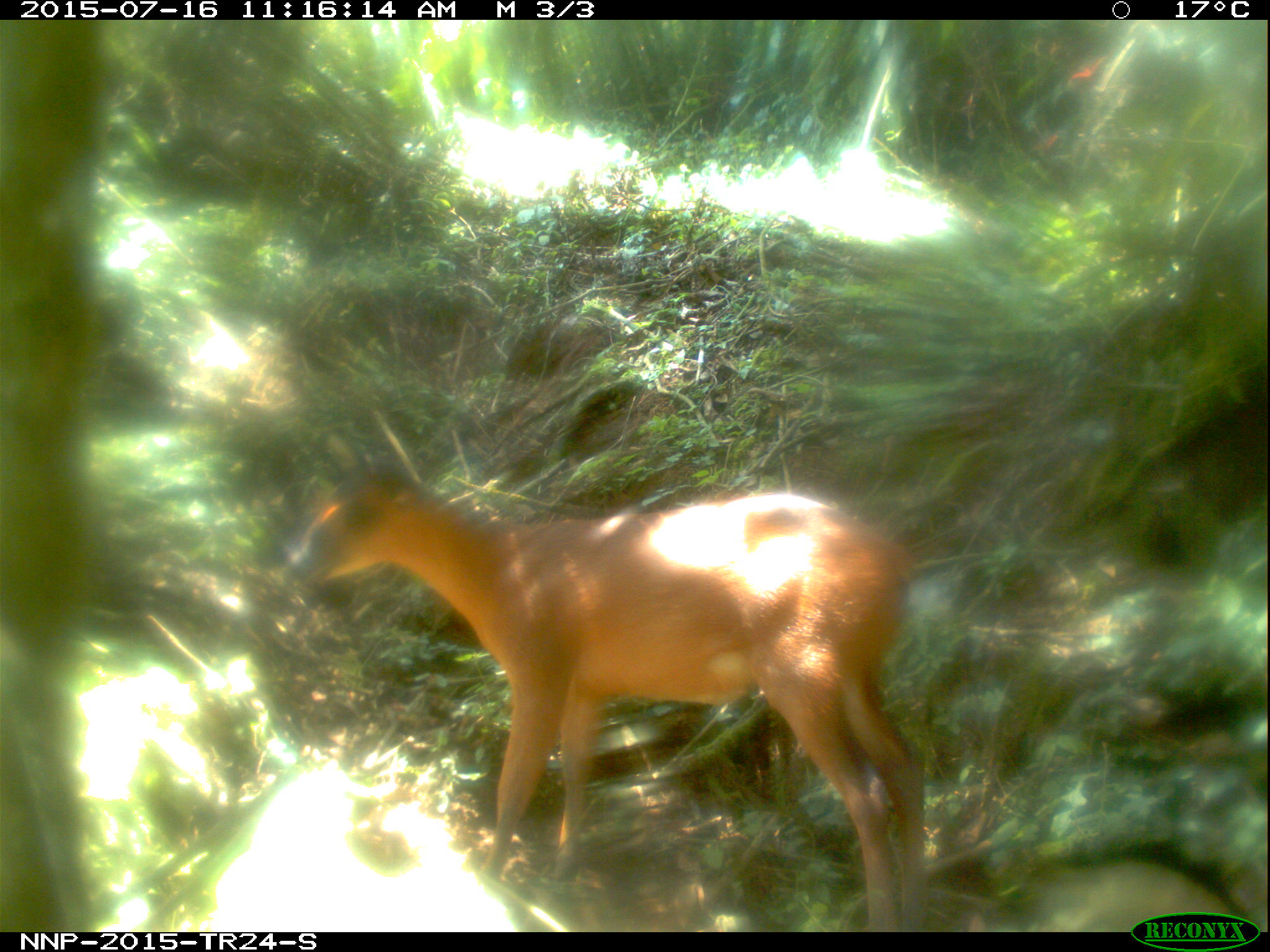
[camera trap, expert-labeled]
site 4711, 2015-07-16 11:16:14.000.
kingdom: Animalia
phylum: Chordata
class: Mammalia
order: Artiodactyla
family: Bovidae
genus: Cephalophus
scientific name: Cephalophus nigrifrons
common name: black-fronted duiker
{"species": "Cephalophus nigrifrons (black-fronted duiker)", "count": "1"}